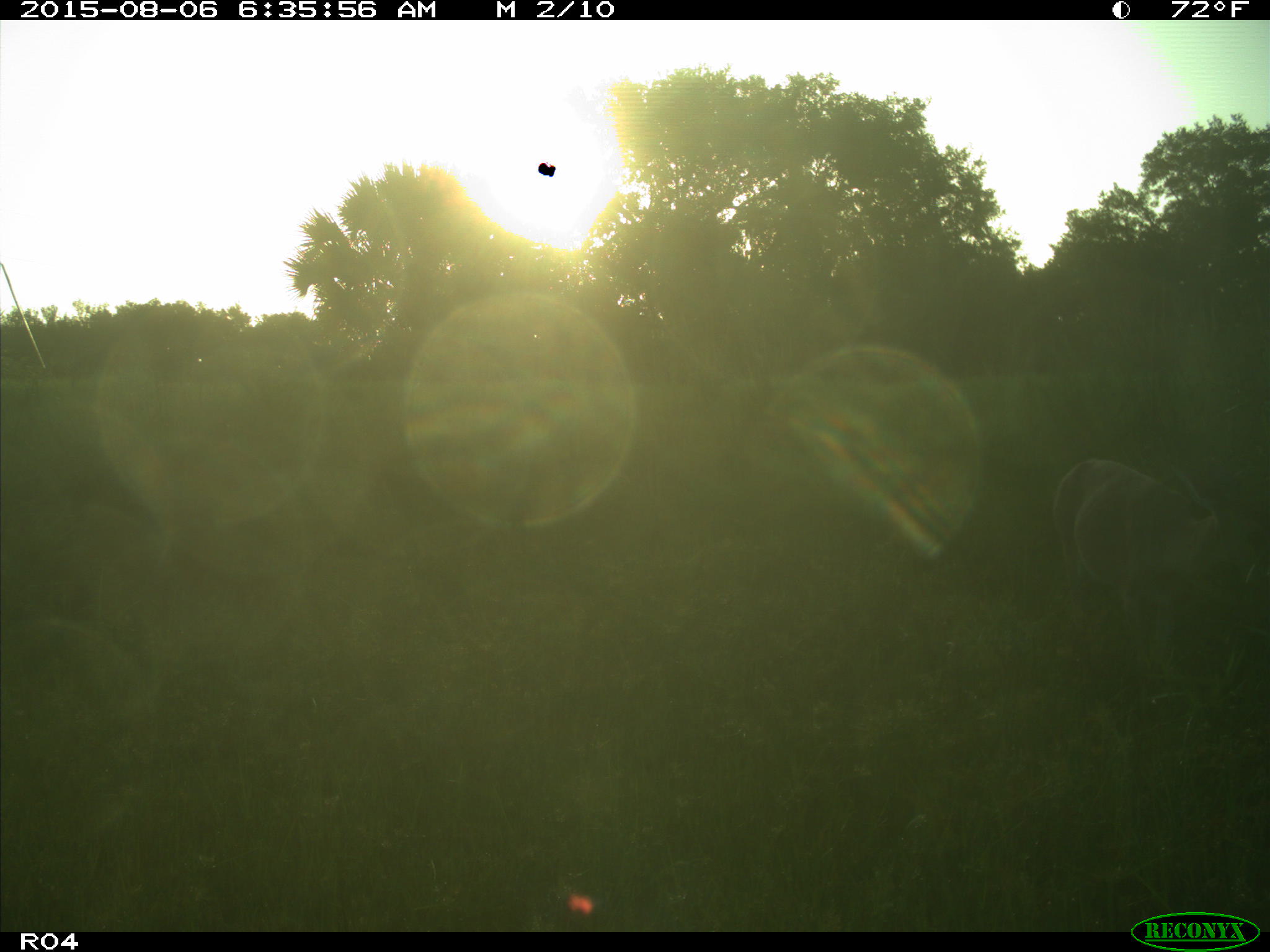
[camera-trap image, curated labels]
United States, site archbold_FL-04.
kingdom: Animalia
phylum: Chordata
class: Mammalia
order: Artiodactyla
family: Cervidae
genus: Odocoileus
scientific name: Odocoileus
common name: deer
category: unidentified deer